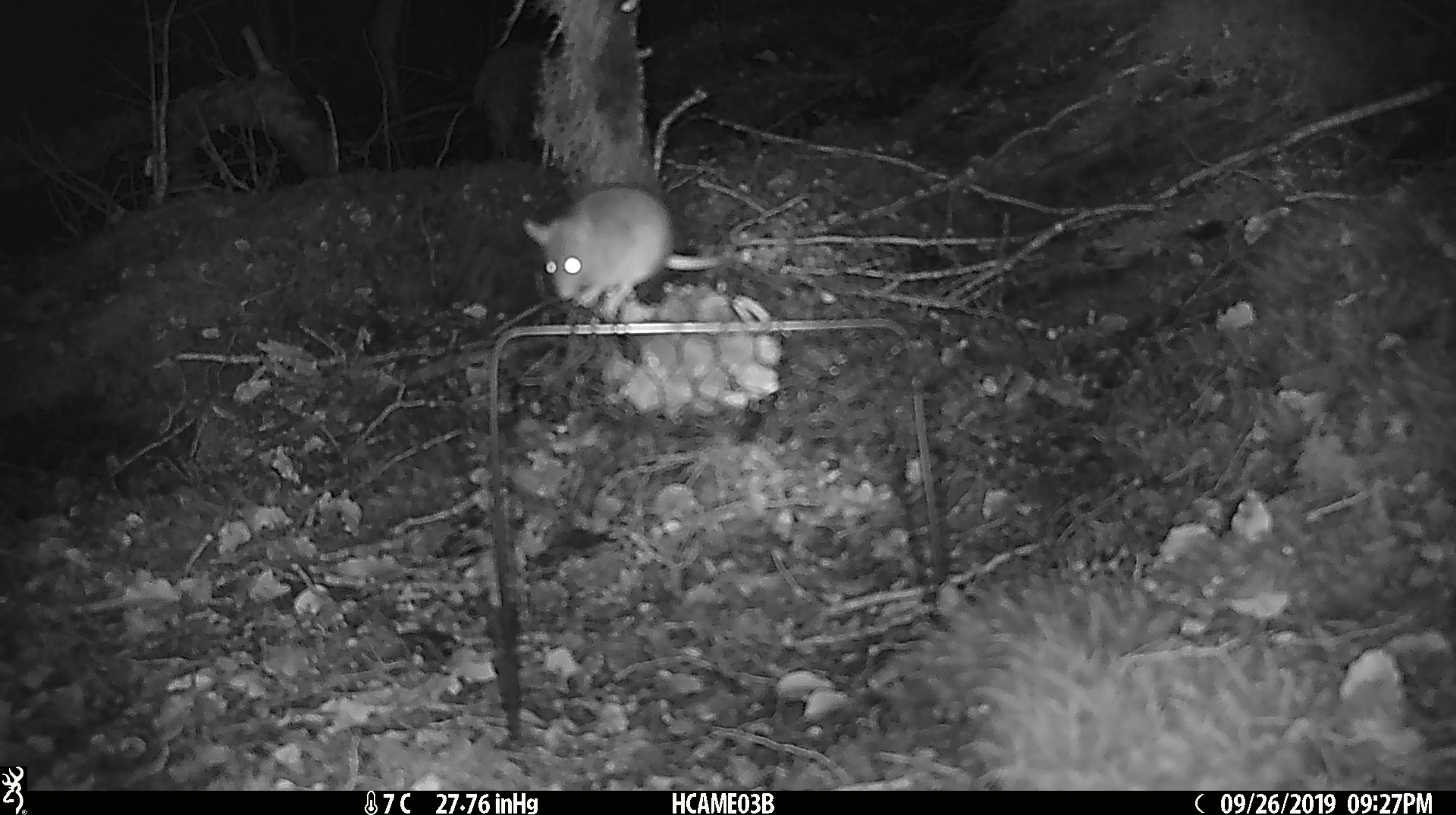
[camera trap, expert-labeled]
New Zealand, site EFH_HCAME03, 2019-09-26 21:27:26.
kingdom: Animalia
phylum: Chordata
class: Mammalia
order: Rodentia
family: Muridae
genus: Mus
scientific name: Mus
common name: mouse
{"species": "mouse (Mus)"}